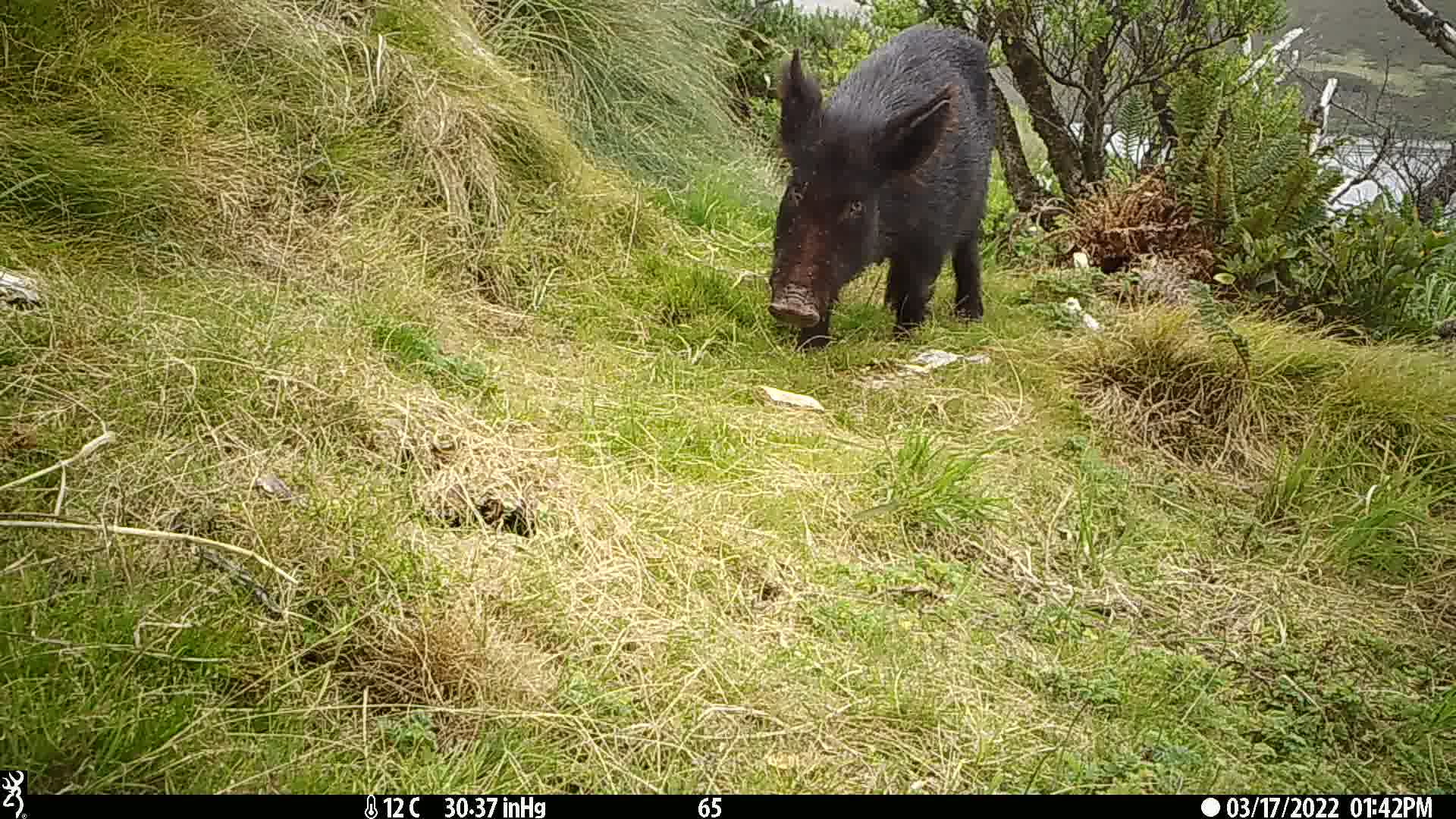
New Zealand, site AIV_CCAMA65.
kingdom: Animalia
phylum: Chordata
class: Mammalia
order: Artiodactyla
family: Suidae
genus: Sus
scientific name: Sus scrofa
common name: pig